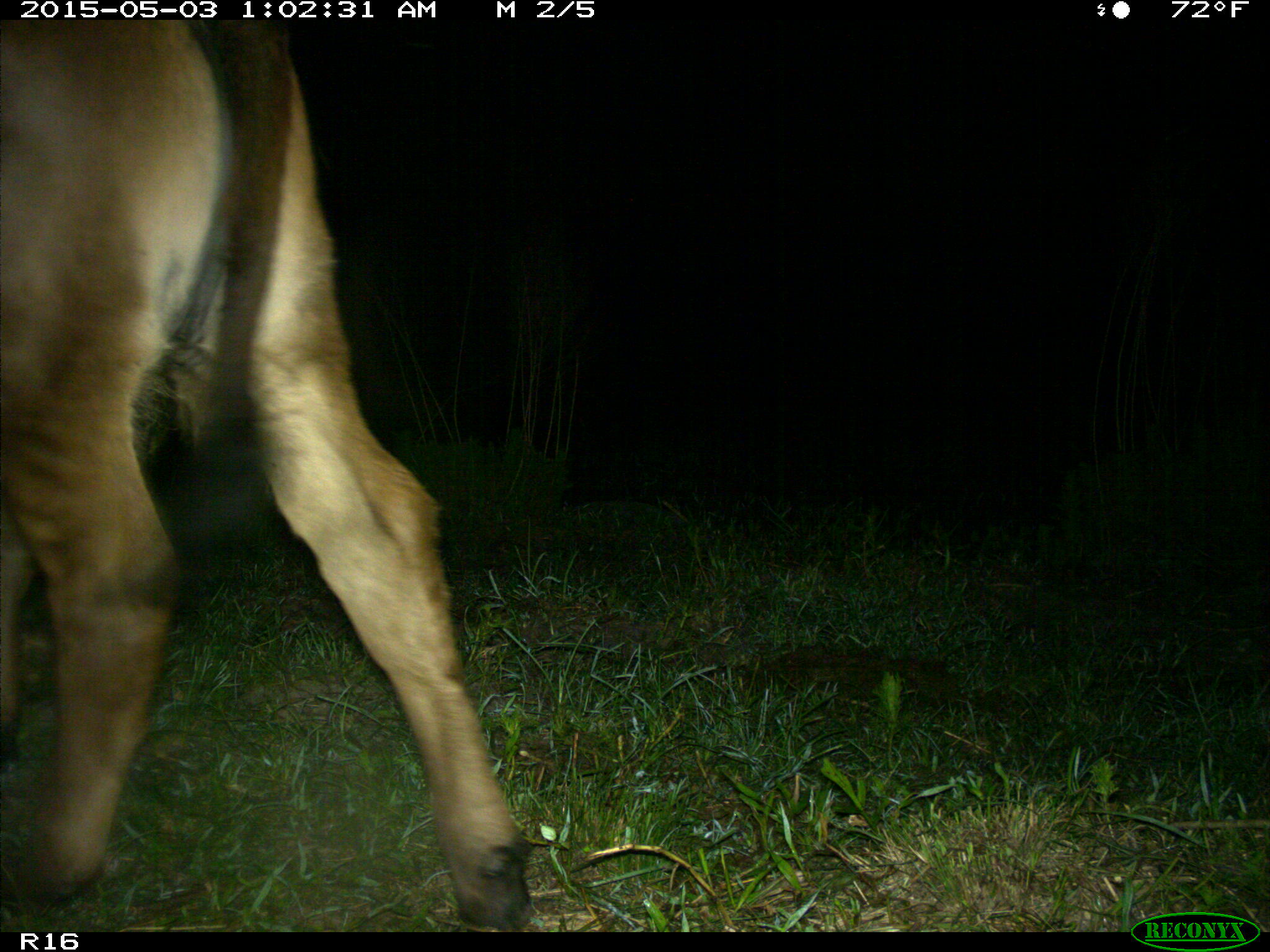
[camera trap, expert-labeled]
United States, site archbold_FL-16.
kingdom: Animalia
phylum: Chordata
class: Mammalia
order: Artiodactyla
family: Bovidae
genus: Bos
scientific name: Bos taurus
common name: domestic cow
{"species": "Bos taurus (domestic cow)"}